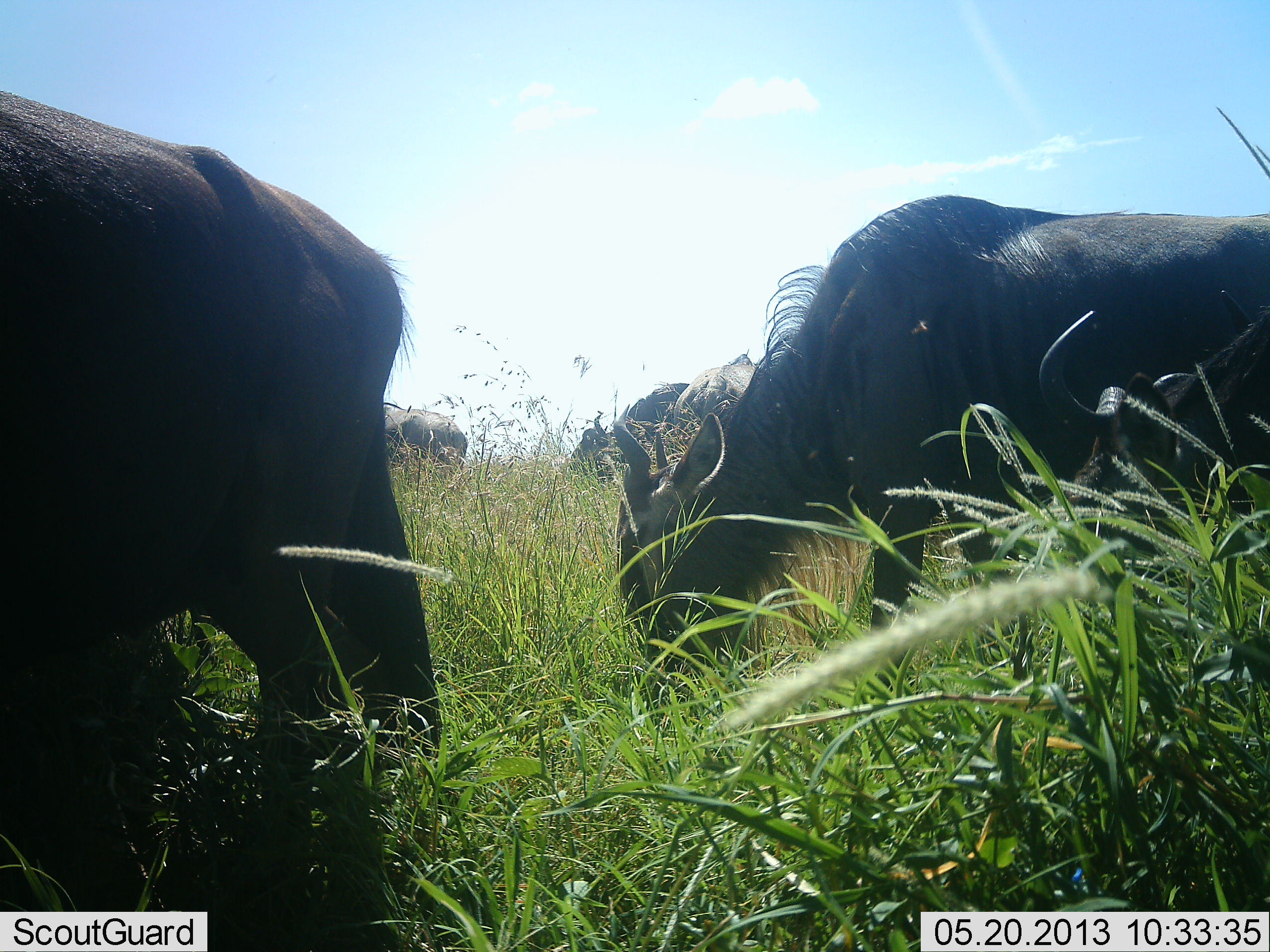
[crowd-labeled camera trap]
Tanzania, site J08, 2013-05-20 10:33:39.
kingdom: Animalia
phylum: Chordata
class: Mammalia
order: Artiodactyla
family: Bovidae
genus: Connochaetes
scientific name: Connochaetes taurinus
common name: blue wildebeest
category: wildebeest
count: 5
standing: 34%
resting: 0%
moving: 0%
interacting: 0%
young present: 0%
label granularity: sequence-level